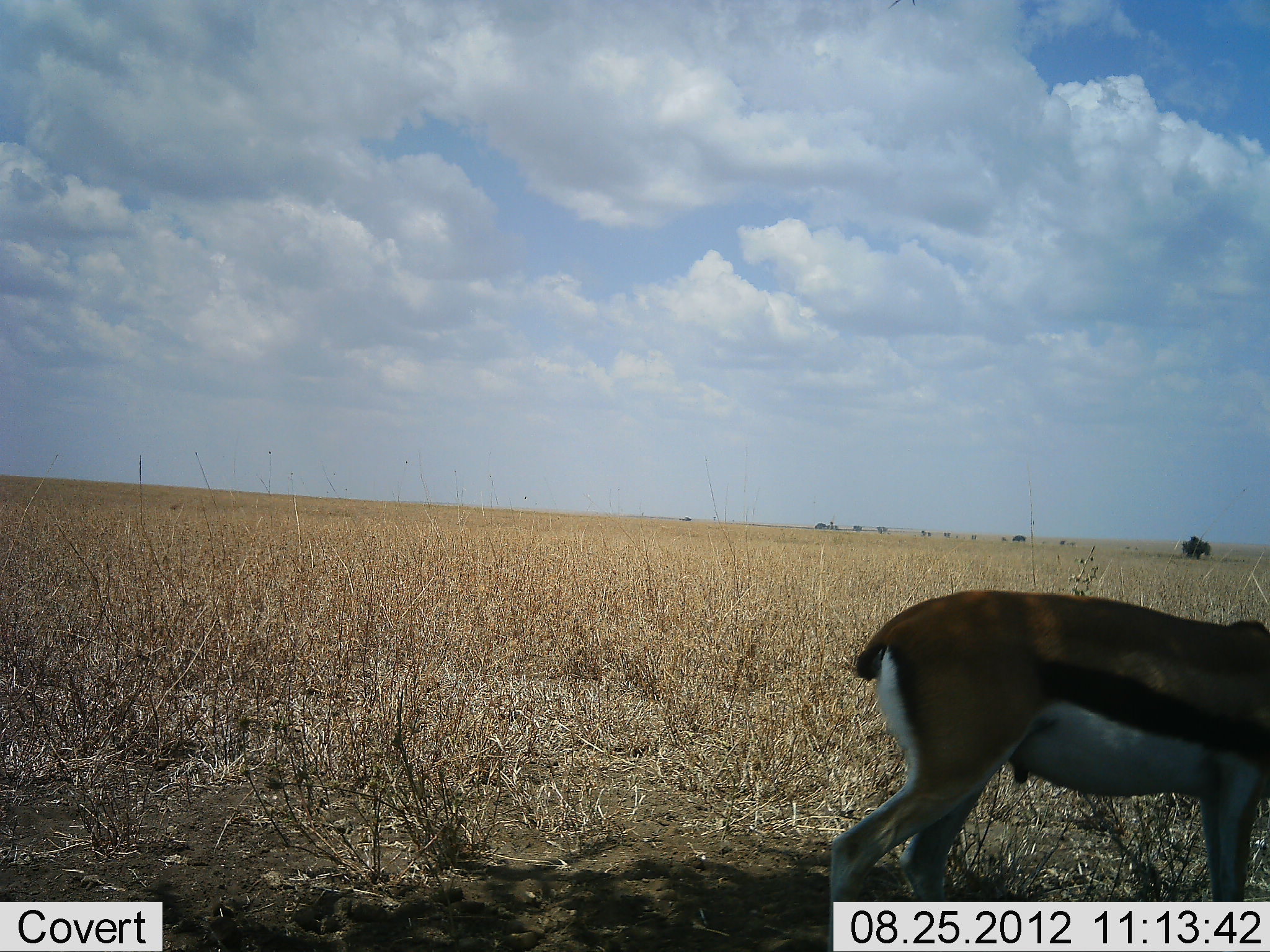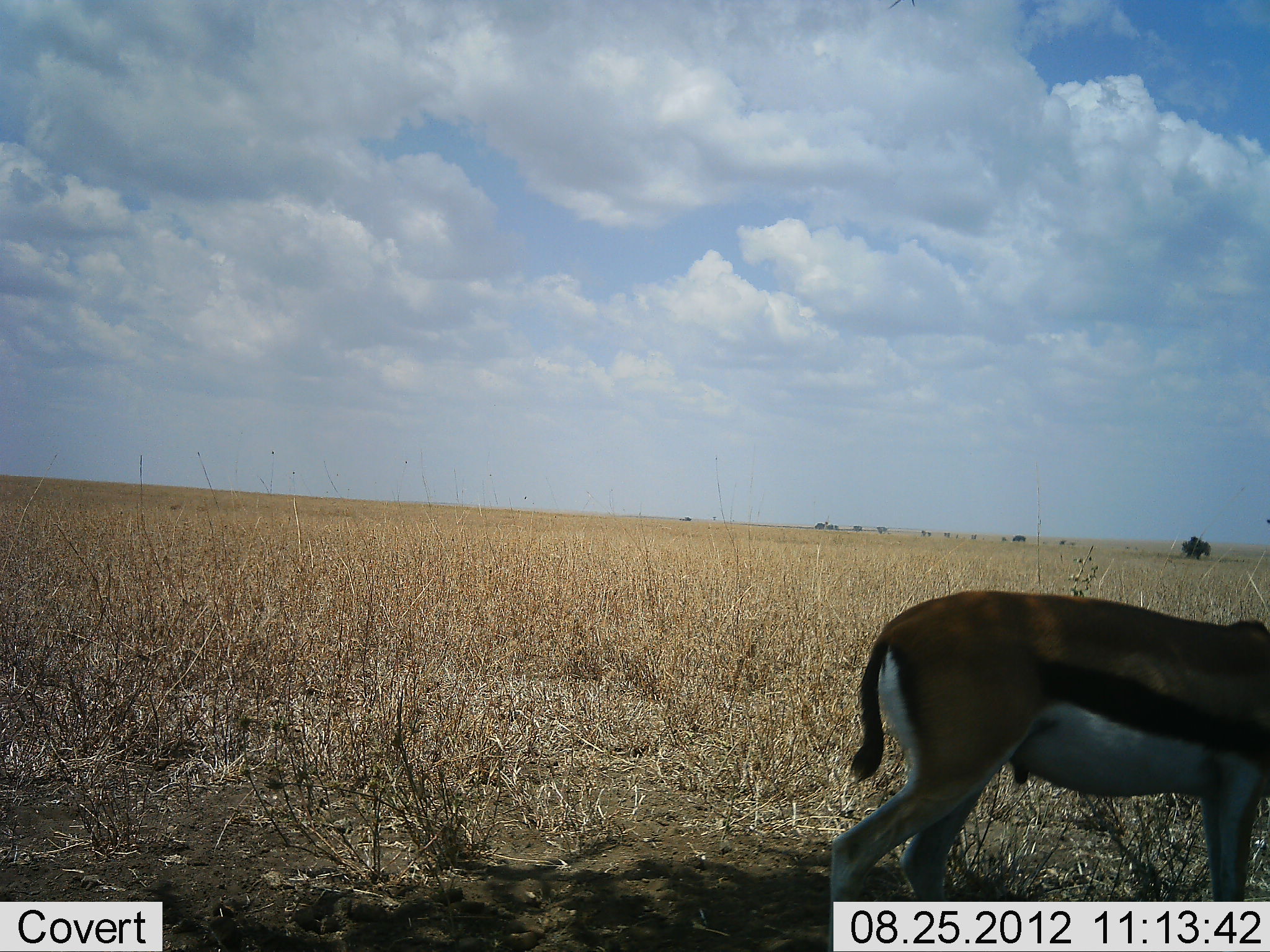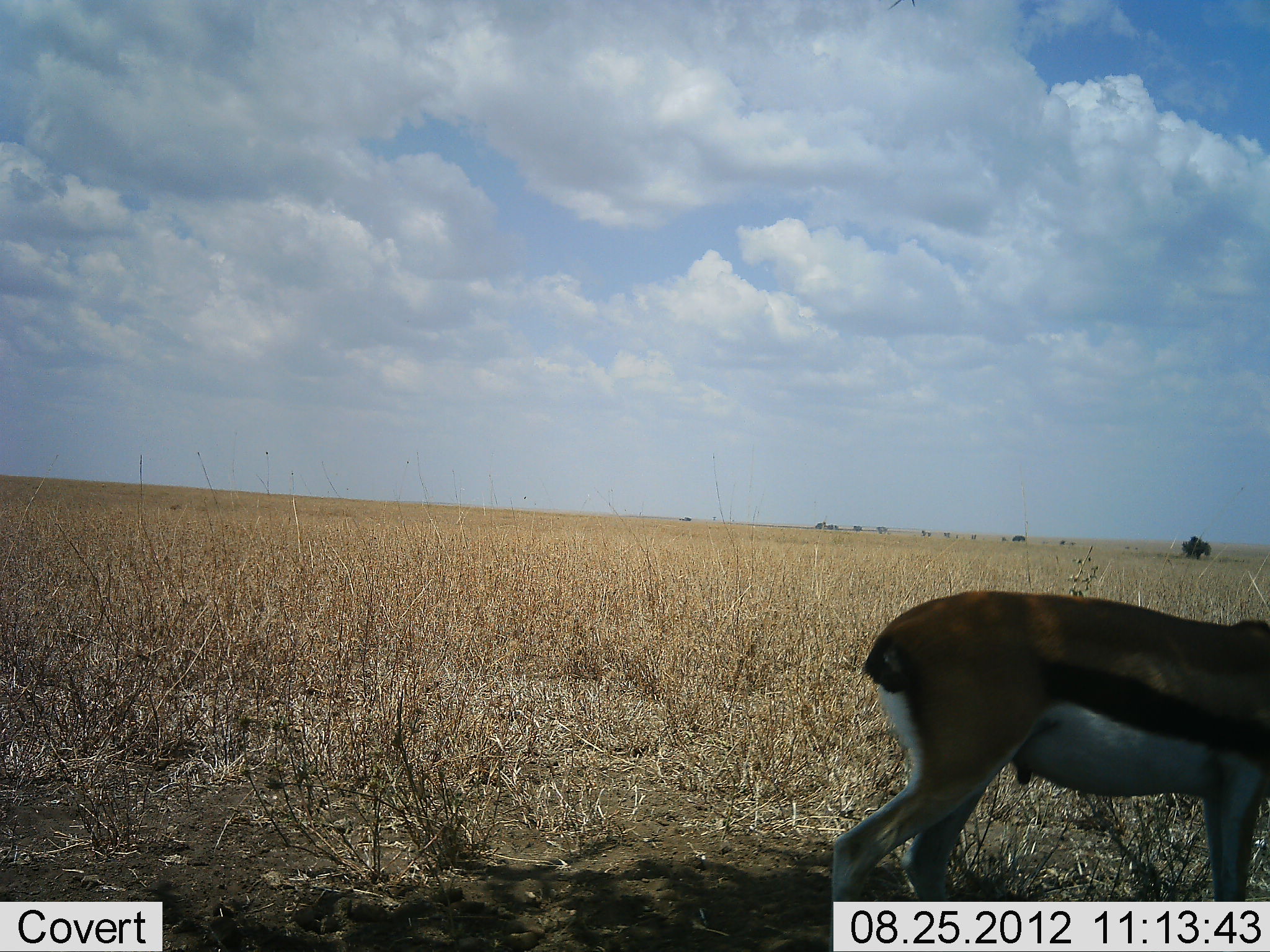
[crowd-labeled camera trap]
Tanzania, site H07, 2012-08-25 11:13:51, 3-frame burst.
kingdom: Animalia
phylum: Chordata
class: Mammalia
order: Artiodactyla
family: Bovidae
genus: Eudorcas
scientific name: Eudorcas thomsonii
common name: thomson's gazelle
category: gazellethomsons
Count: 1.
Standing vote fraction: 80%.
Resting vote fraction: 0%.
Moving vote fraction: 20%.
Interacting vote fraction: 0%.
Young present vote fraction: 0%.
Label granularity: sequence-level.